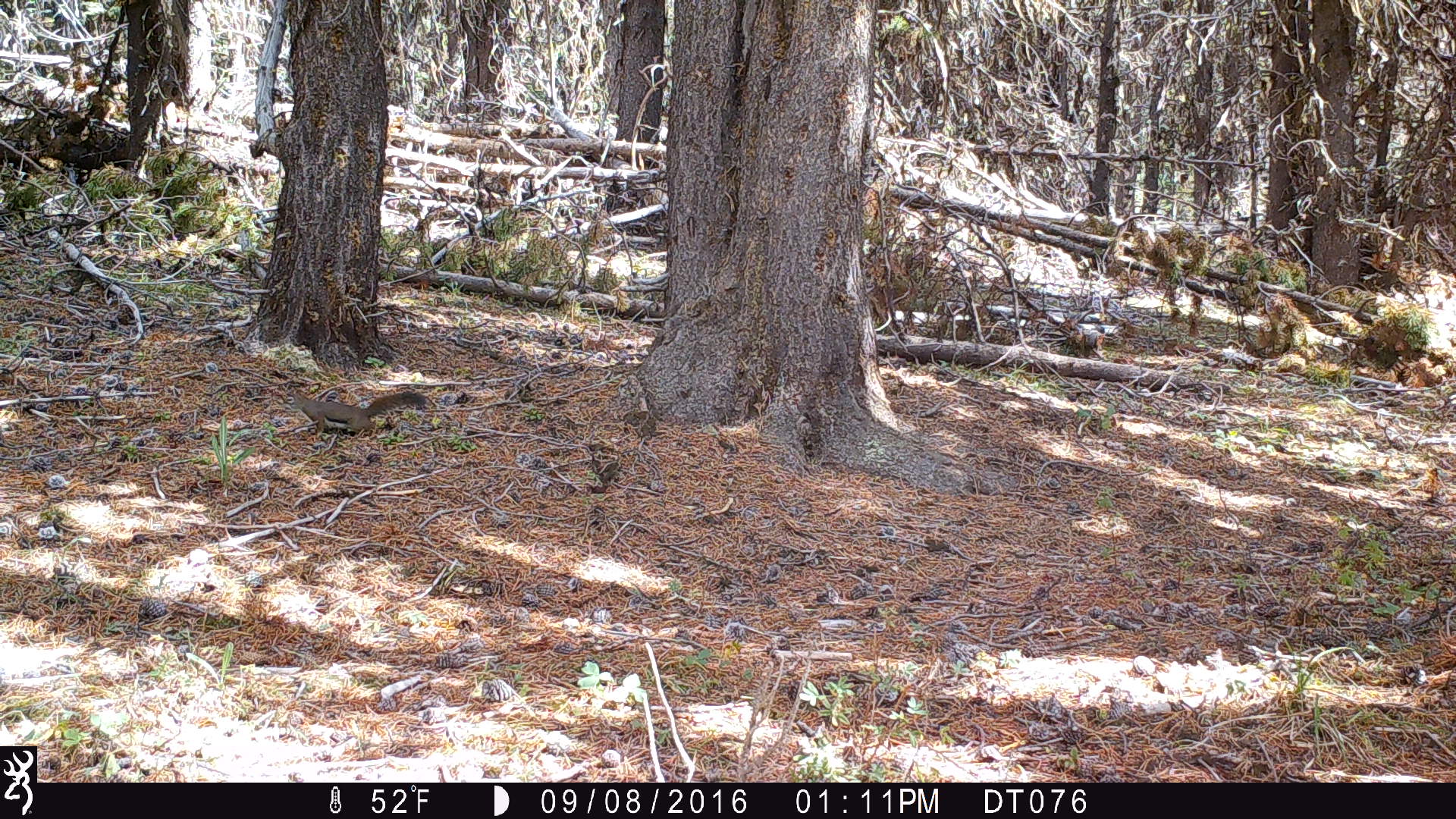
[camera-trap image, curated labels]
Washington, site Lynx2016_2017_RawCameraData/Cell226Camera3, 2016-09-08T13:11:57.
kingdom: Animalia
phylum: Chordata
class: Mammalia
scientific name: Mammalia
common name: small mammal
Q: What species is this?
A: Small mammal (Mammalia).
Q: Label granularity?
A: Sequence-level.